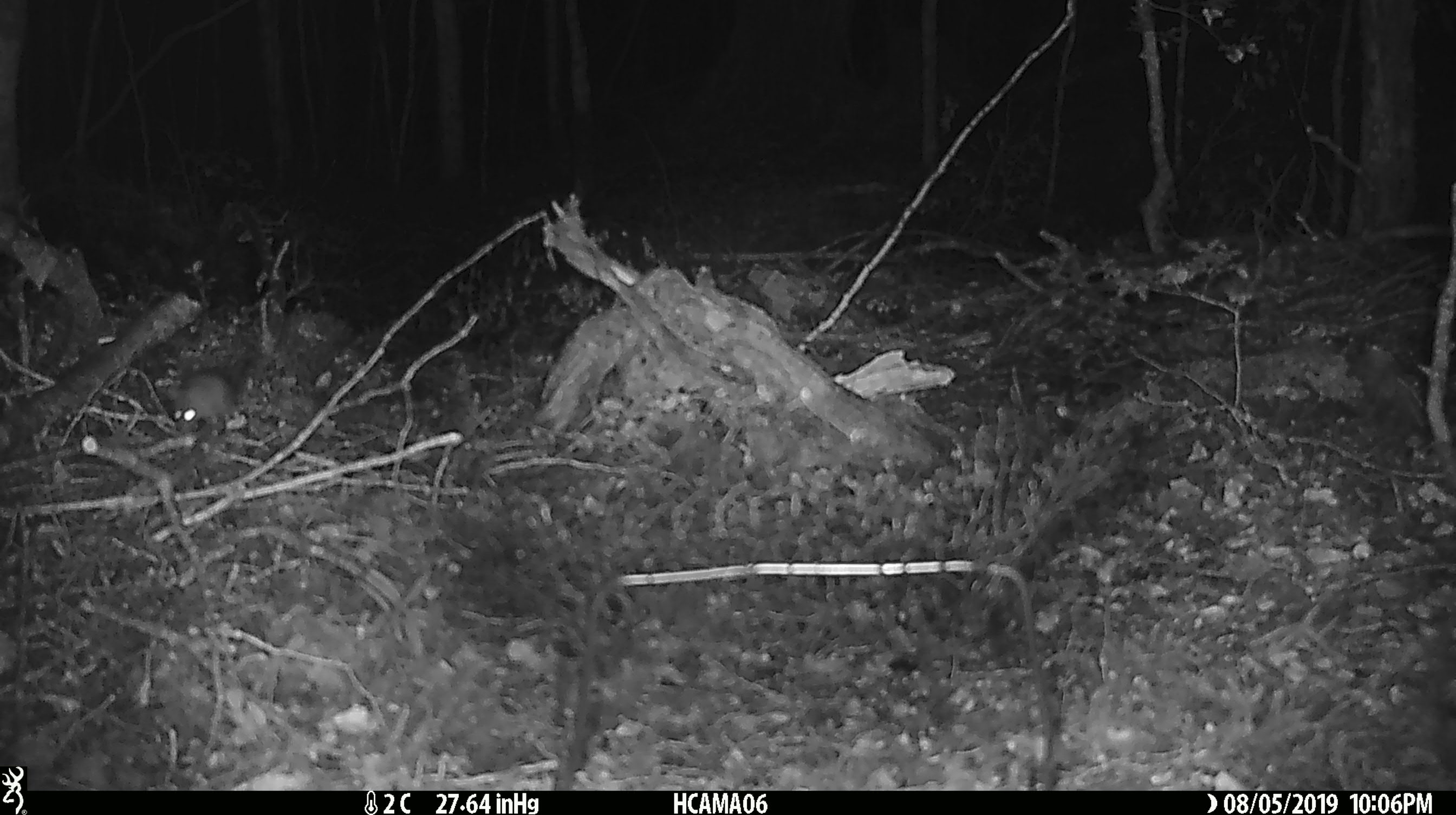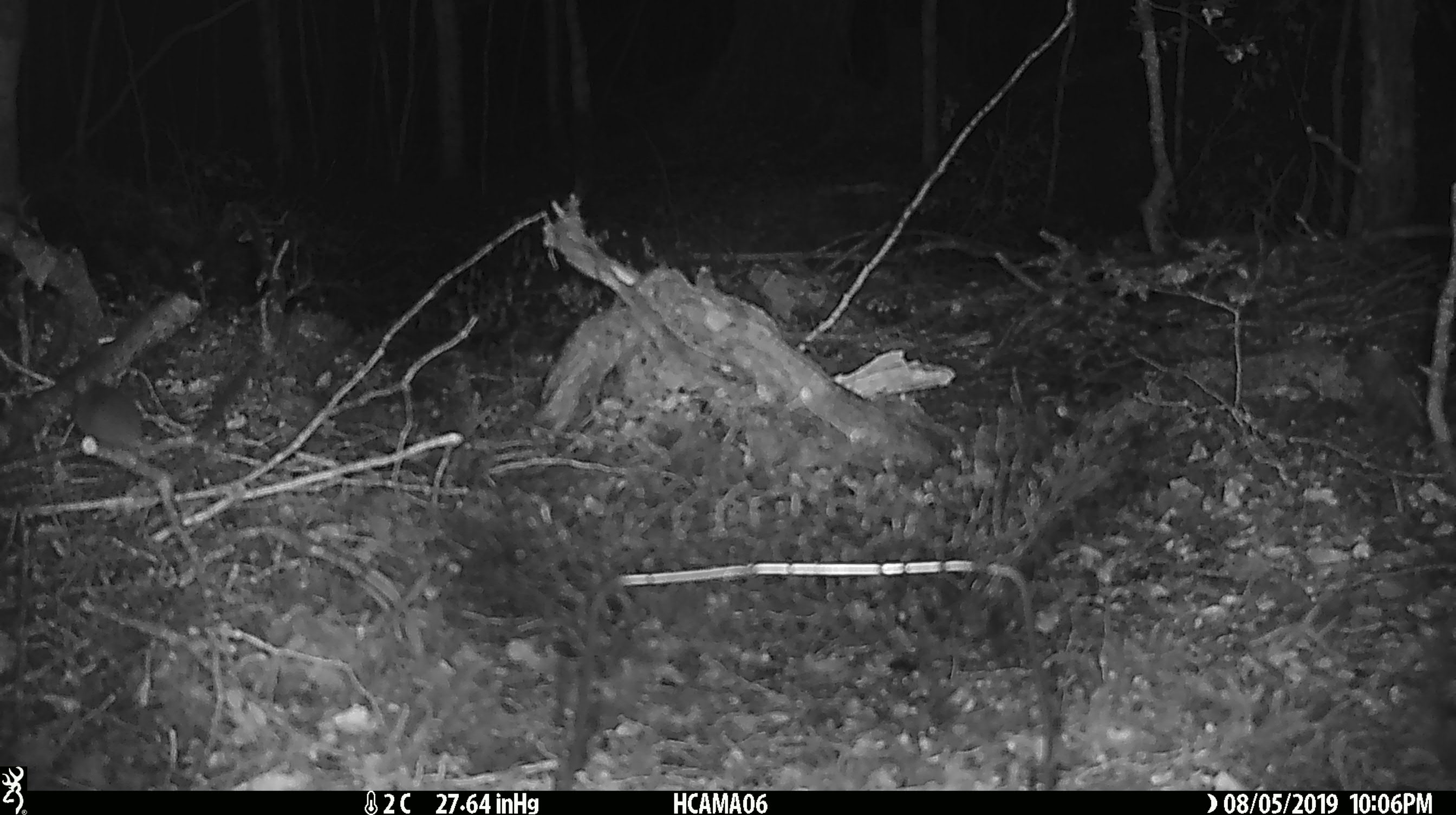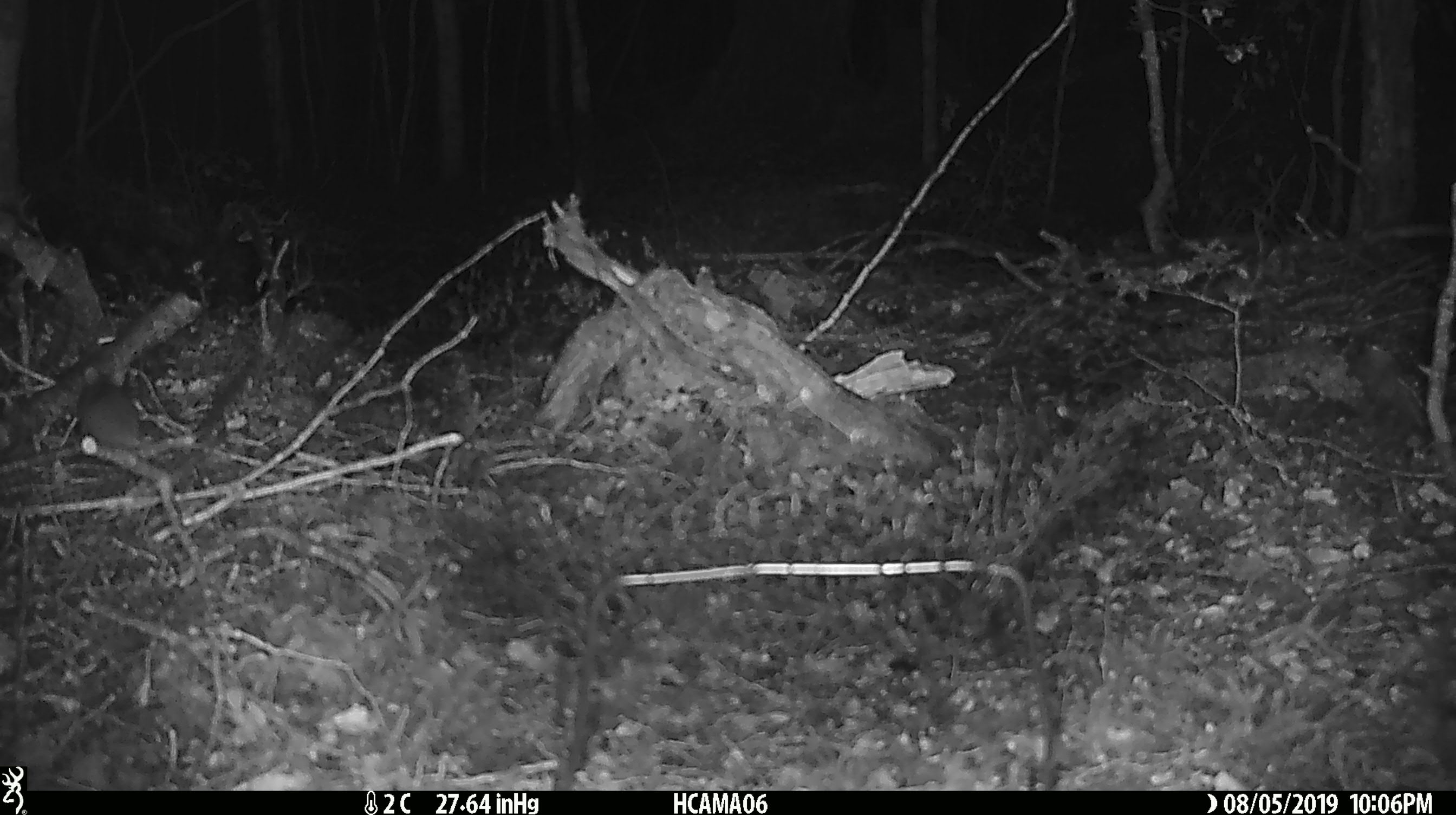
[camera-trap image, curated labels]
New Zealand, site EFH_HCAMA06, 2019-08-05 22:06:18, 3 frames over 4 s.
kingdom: Animalia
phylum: Chordata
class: Mammalia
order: Rodentia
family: Muridae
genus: Mus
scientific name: Mus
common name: mouse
Mouse (Mus).